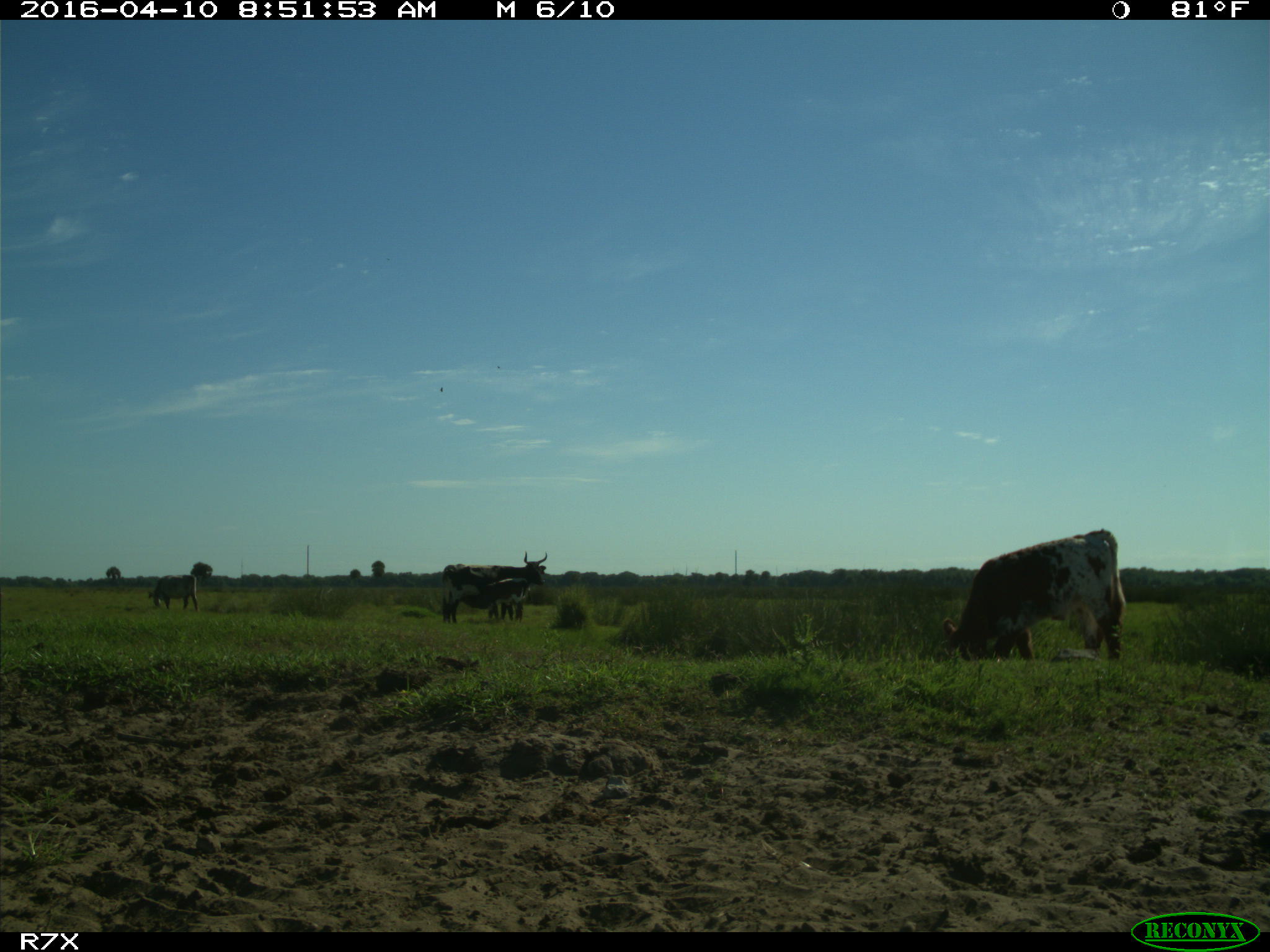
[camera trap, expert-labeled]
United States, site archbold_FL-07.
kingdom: Animalia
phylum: Chordata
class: Mammalia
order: Artiodactyla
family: Bovidae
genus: Bos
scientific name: Bos taurus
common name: domestic cow